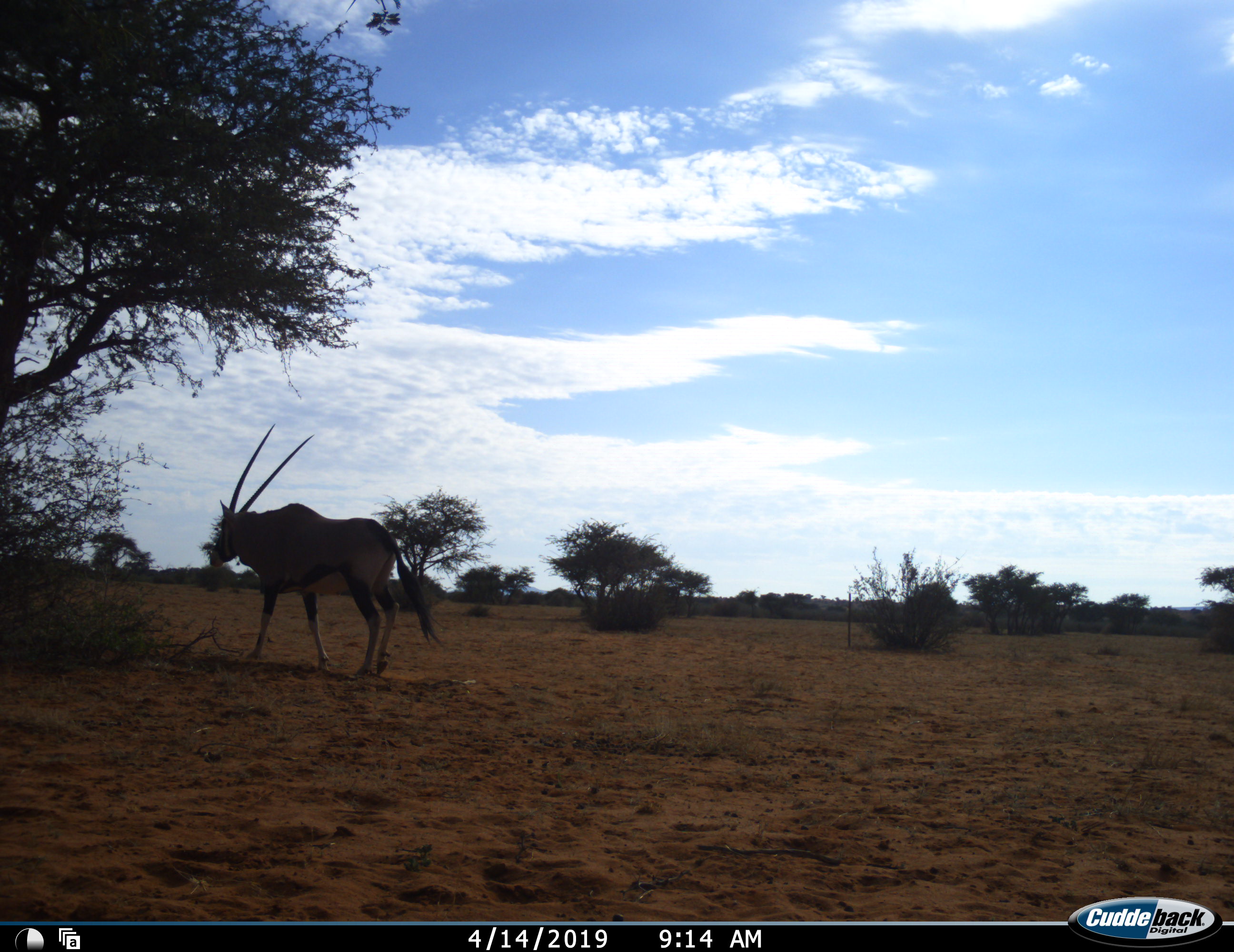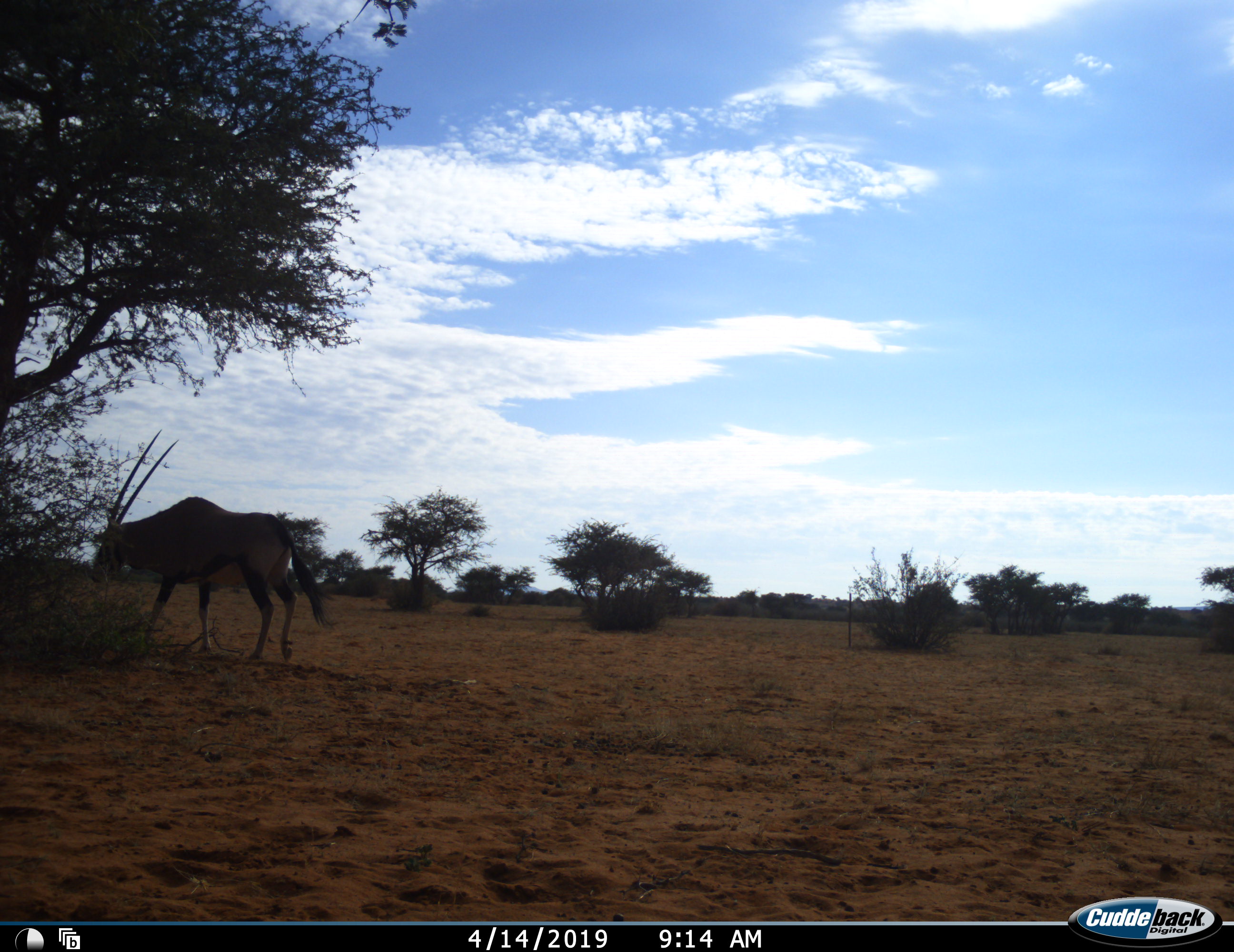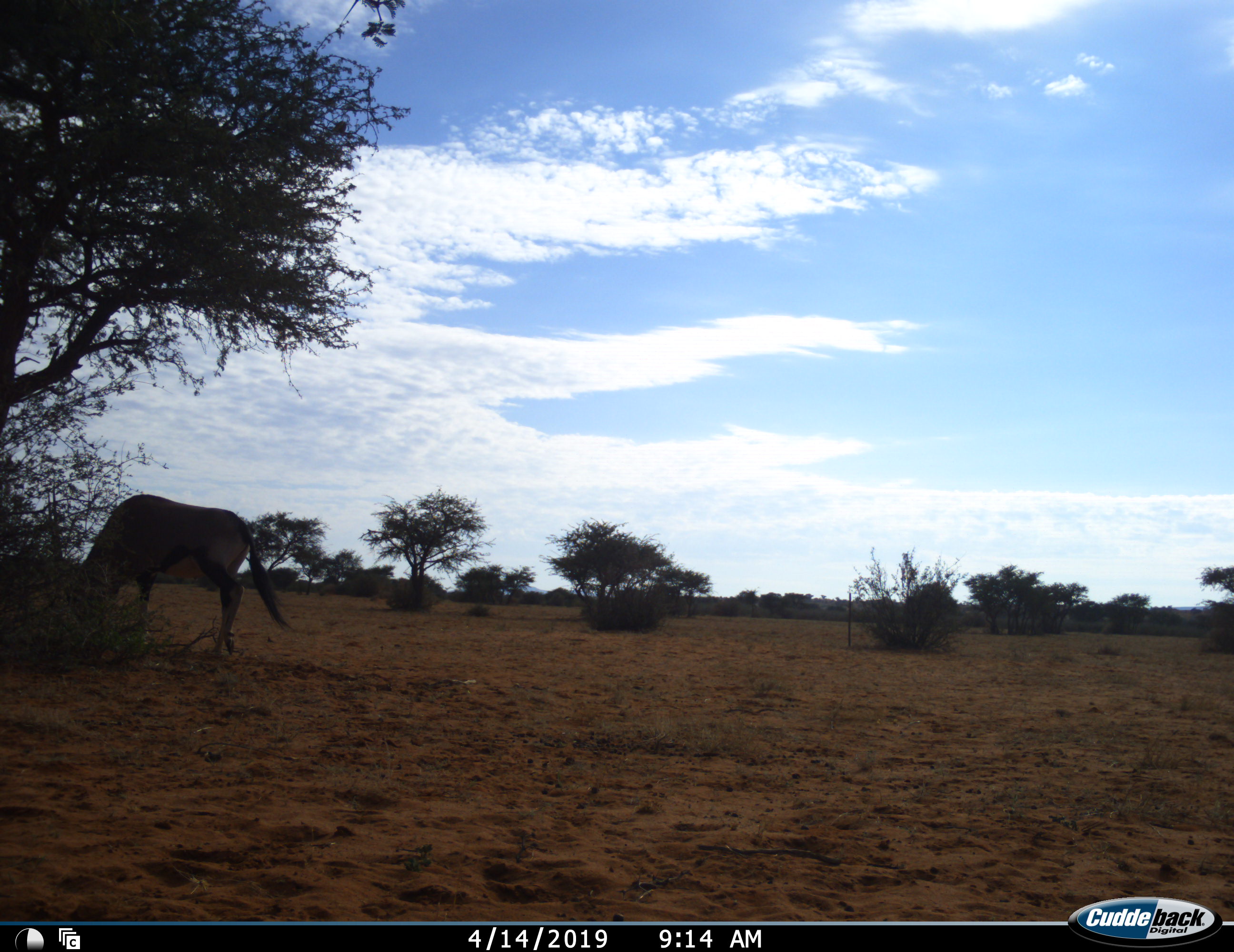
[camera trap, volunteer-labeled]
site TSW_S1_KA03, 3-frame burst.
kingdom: Animalia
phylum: Chordata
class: Mammalia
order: Artiodactyla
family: Bovidae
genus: Oryx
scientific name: Oryx gazella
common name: gemsbok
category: oryx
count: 1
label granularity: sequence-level